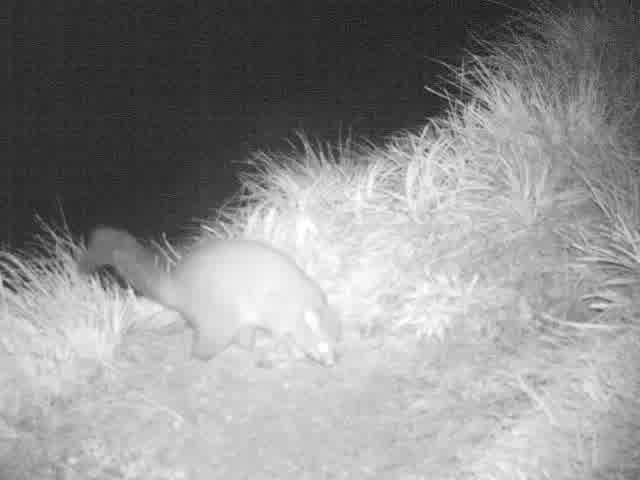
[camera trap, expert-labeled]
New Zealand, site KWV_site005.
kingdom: Animalia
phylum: Chordata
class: Mammalia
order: Diprotodontia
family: Phalangeridae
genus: Trichosurus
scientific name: Trichosurus vulpecula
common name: common brushtail possum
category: possum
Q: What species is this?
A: Possum (common brushtail possum) (Trichosurus vulpecula).